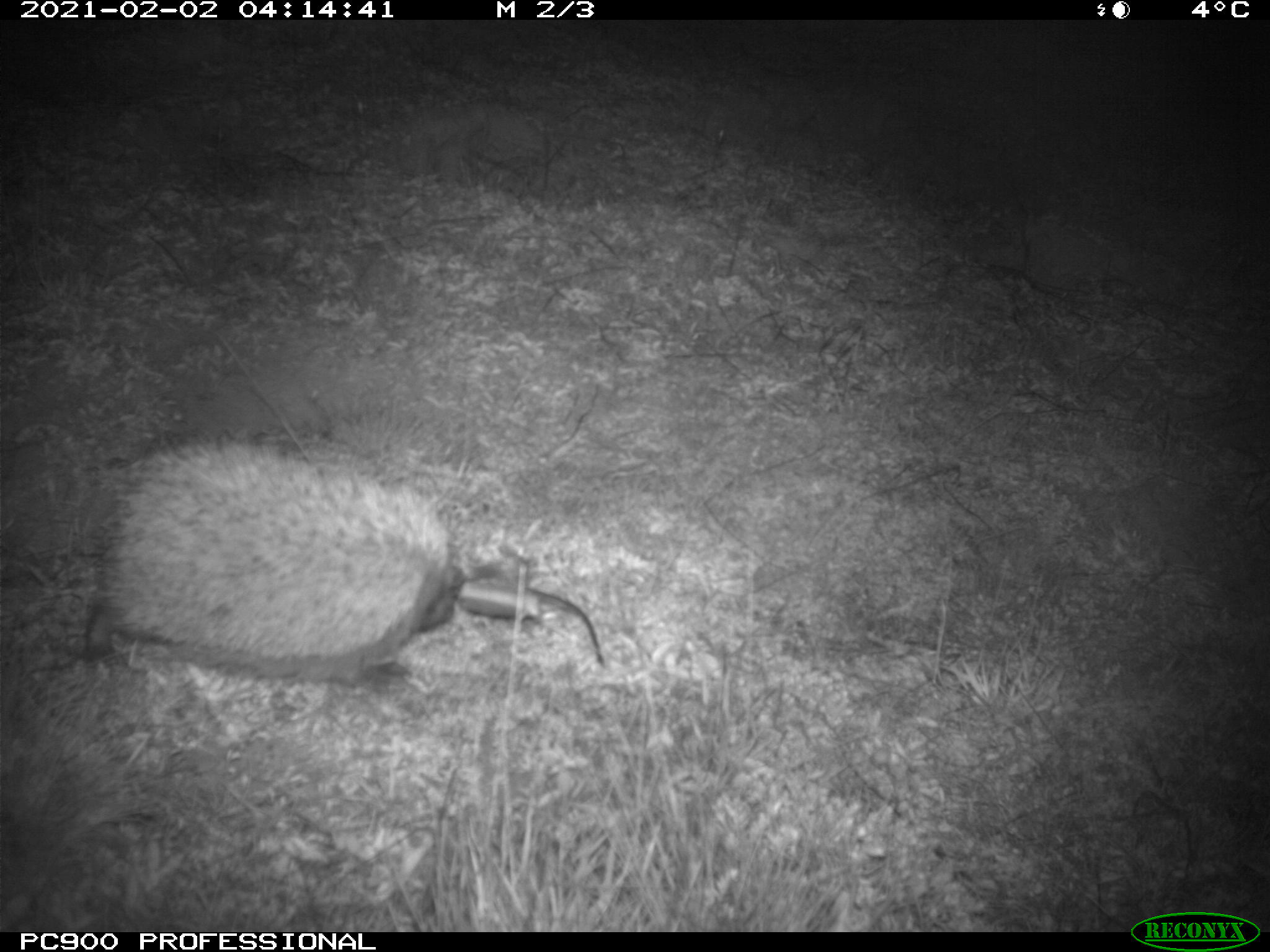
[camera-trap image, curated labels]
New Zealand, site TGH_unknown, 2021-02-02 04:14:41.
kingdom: Animalia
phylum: Chordata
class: Mammalia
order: Eulipotyphla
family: Erinaceidae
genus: Erinaceus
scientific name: Erinaceus europaeus europaeus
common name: european hedgehog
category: hedgehog